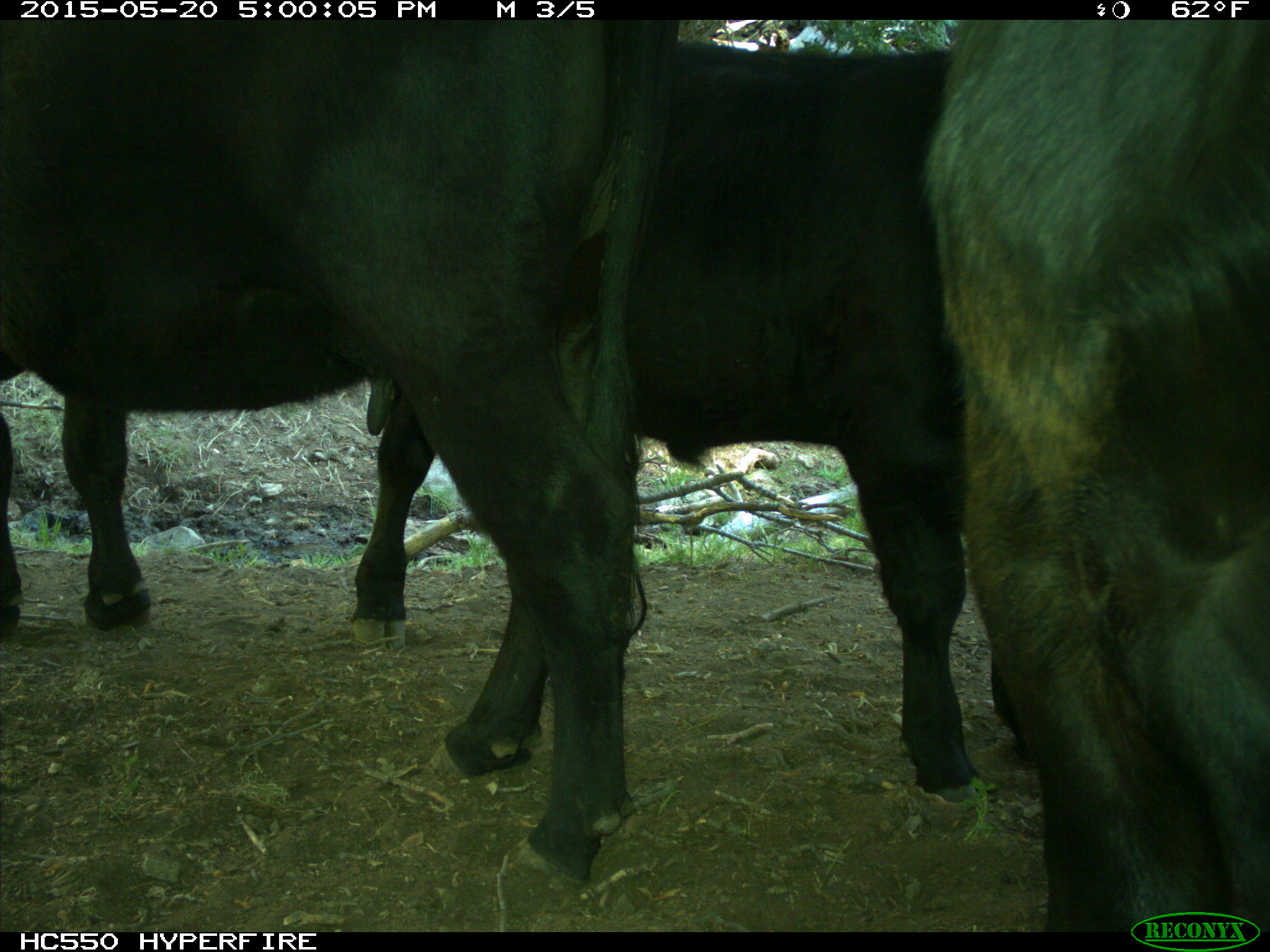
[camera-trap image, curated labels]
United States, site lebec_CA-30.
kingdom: Animalia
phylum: Chordata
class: Mammalia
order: Artiodactyla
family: Bovidae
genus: Bos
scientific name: Bos taurus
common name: domestic cow